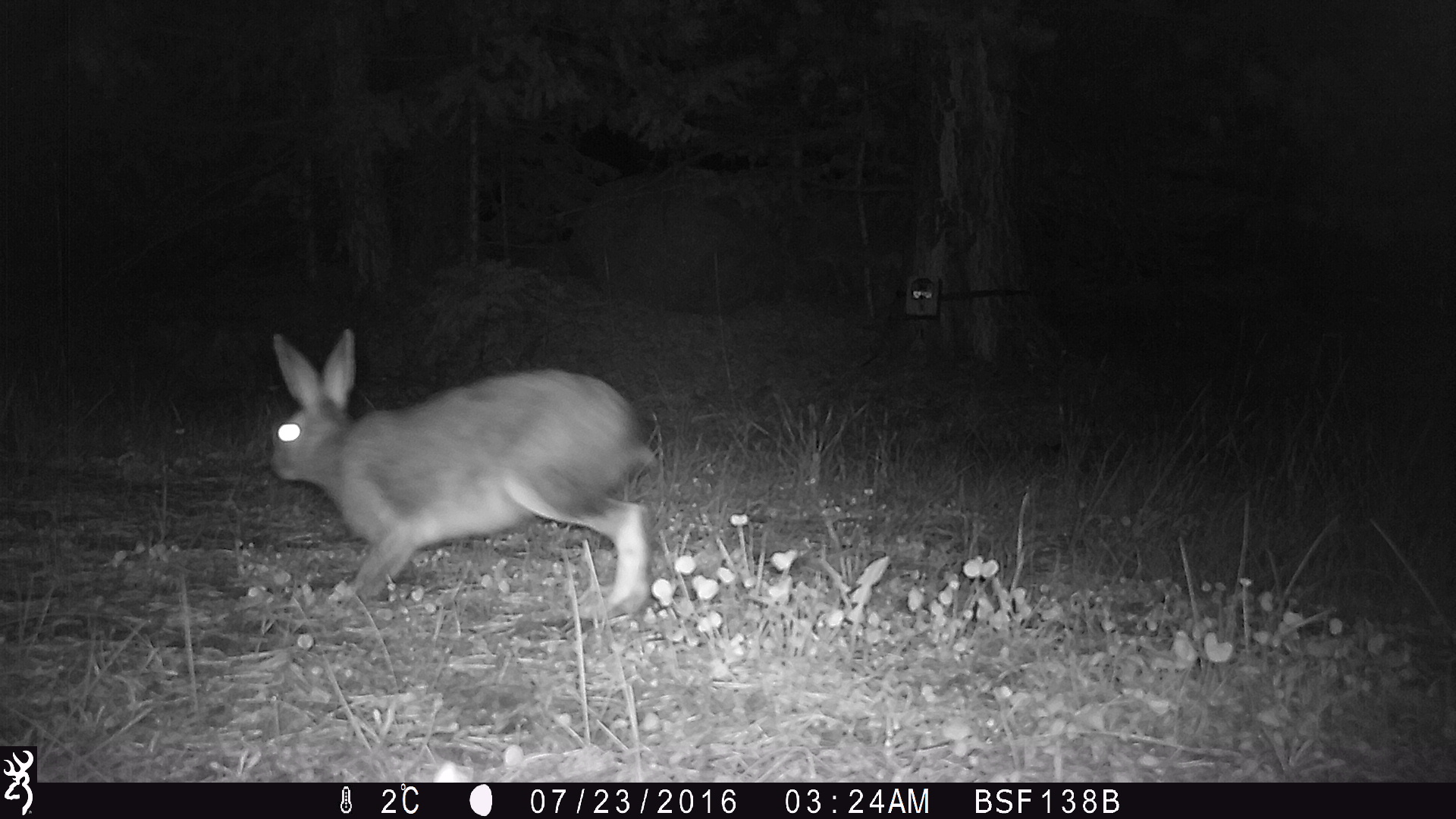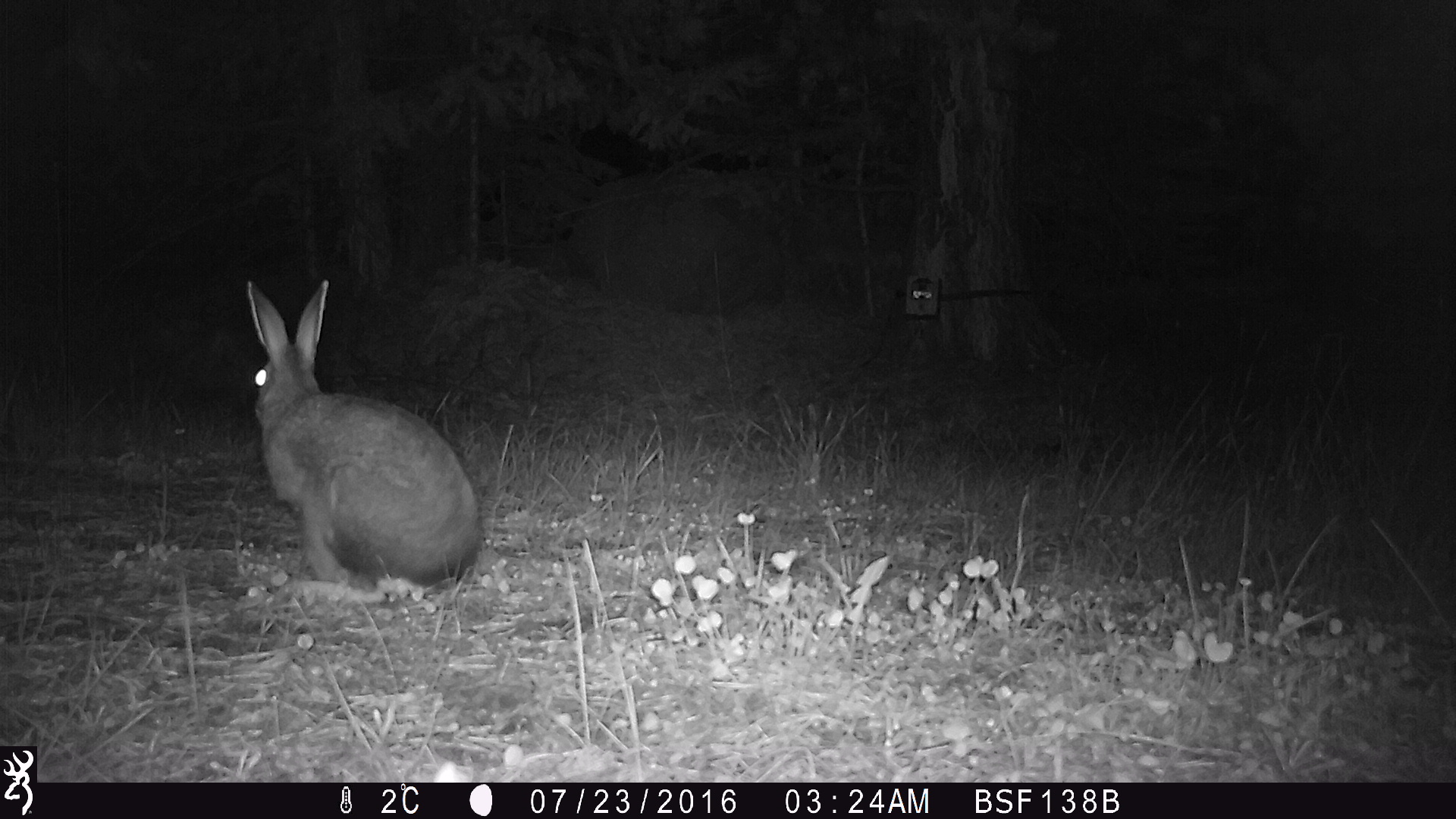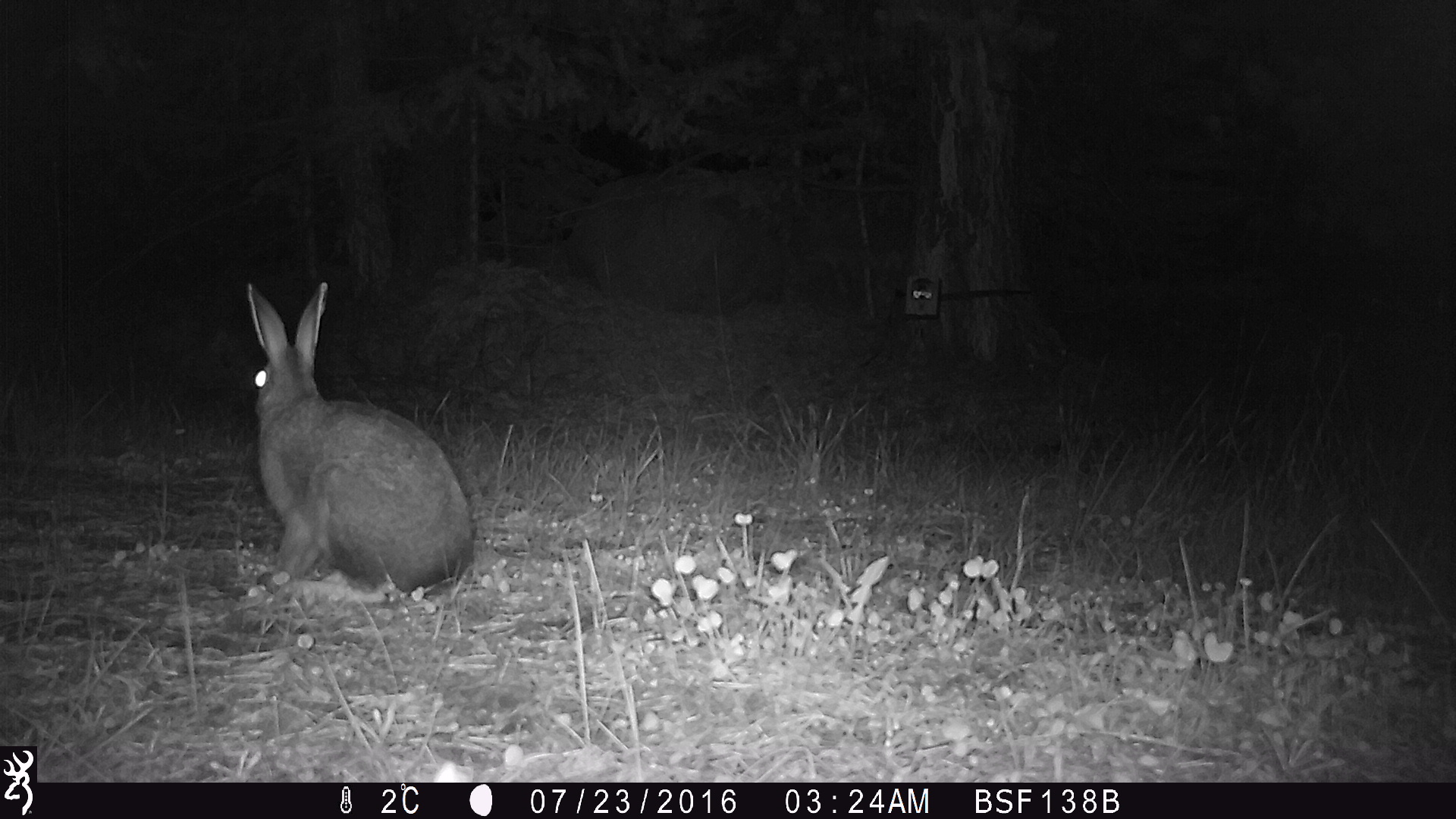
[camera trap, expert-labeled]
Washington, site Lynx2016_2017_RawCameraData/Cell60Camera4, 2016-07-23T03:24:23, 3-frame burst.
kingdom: Animalia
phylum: Chordata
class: Mammalia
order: Lagomorpha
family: Leporidae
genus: Lepus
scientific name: Lepus americanus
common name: snowshoe hare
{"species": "Lepus americanus (snowshoe hare)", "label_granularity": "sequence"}